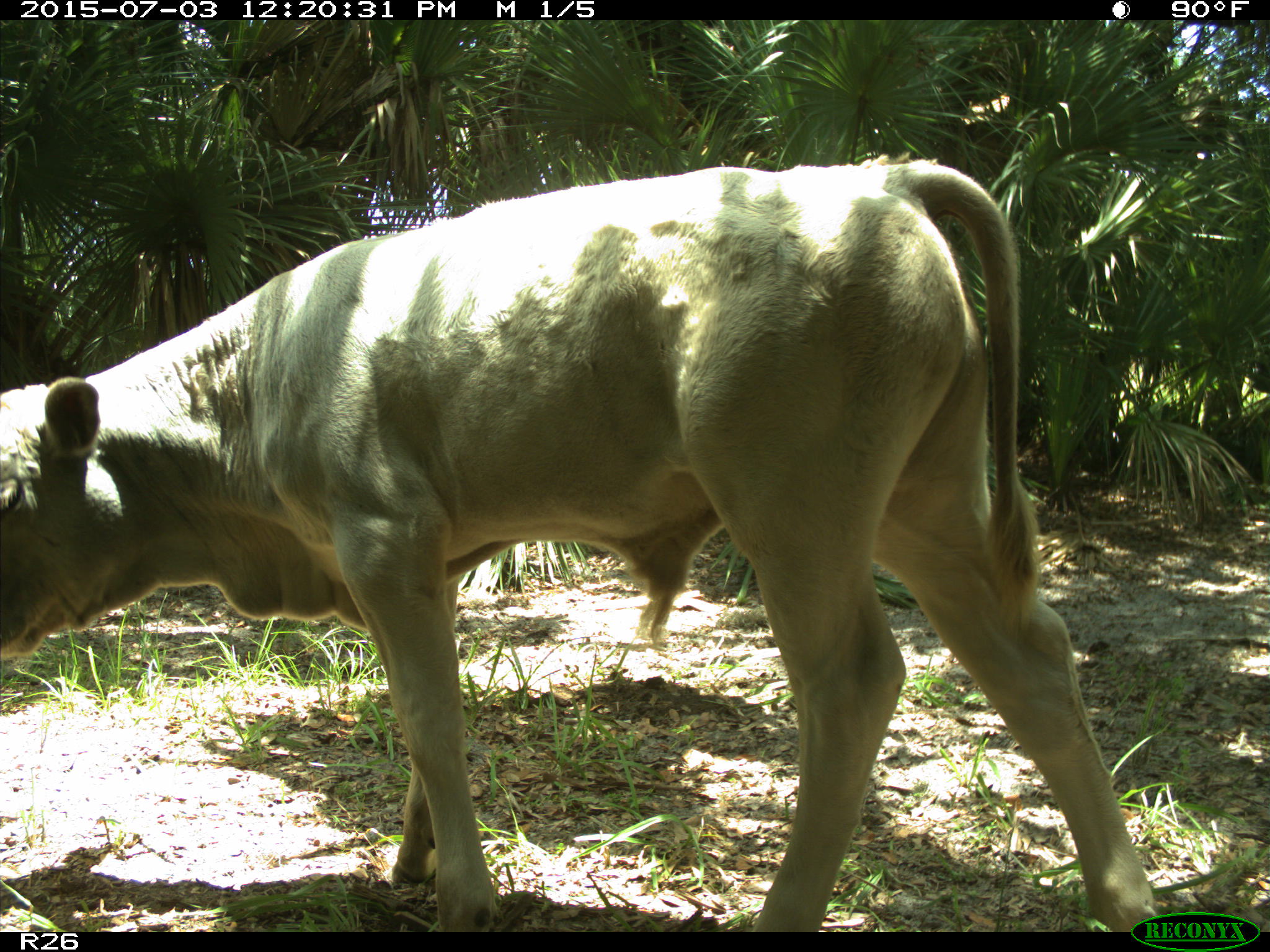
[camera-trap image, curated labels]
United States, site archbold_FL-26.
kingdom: Animalia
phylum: Chordata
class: Mammalia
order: Artiodactyla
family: Bovidae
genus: Bos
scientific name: Bos taurus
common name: domestic cow